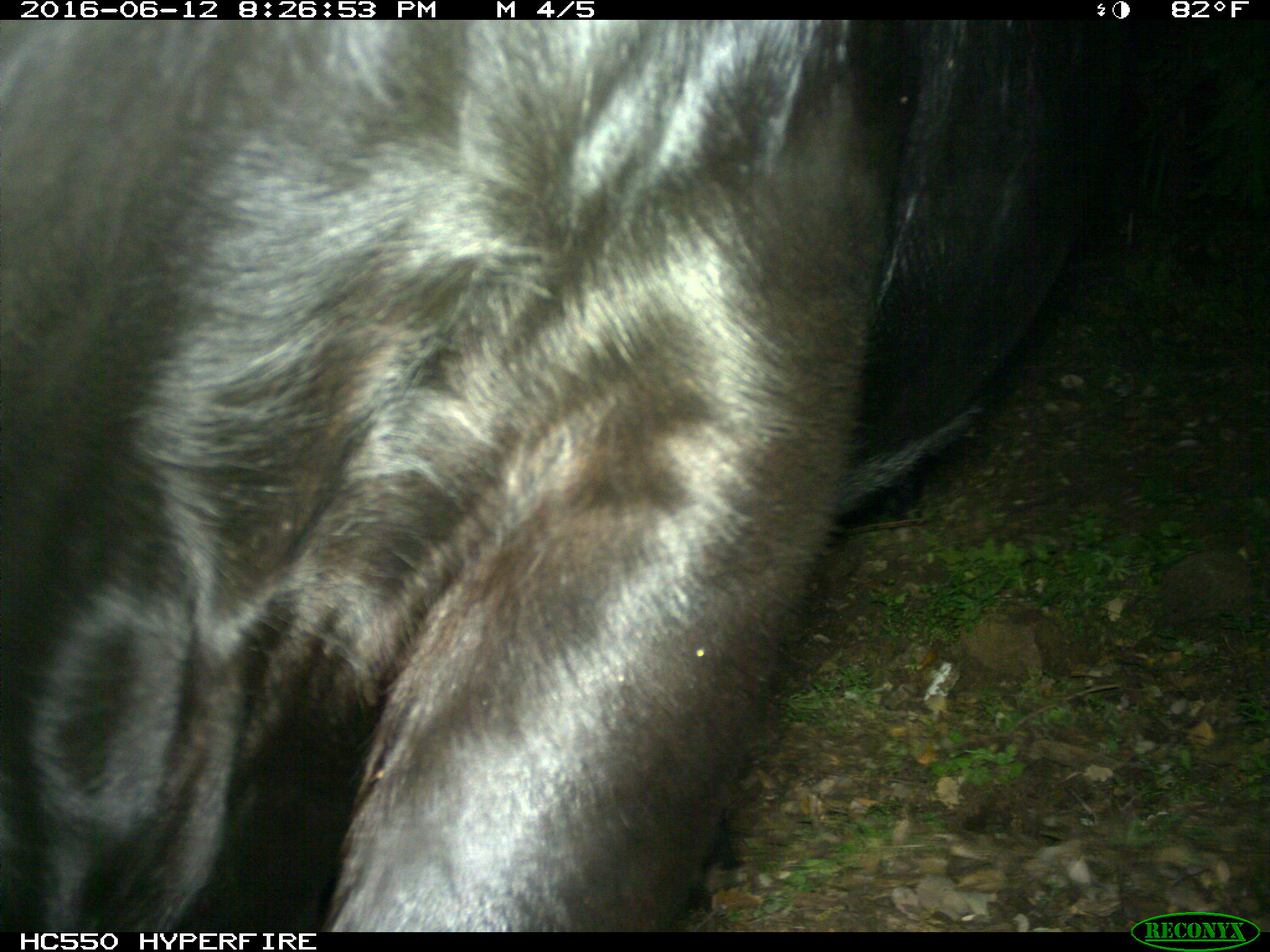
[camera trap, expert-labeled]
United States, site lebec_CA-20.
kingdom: Animalia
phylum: Chordata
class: Mammalia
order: Artiodactyla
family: Bovidae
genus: Bos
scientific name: Bos taurus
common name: domestic cow